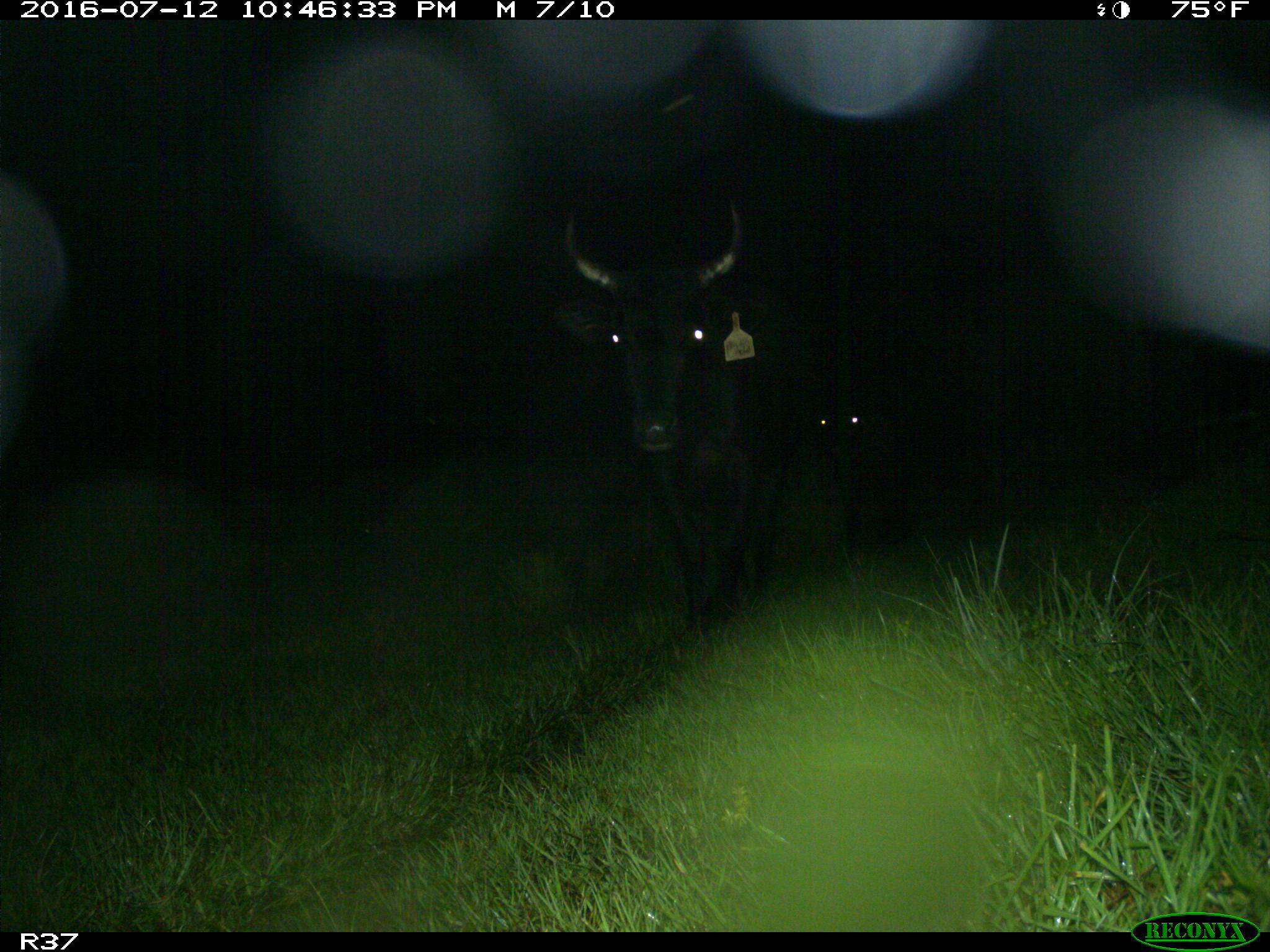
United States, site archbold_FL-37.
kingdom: Animalia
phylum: Chordata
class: Mammalia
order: Artiodactyla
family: Bovidae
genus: Bos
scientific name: Bos taurus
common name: domestic cow